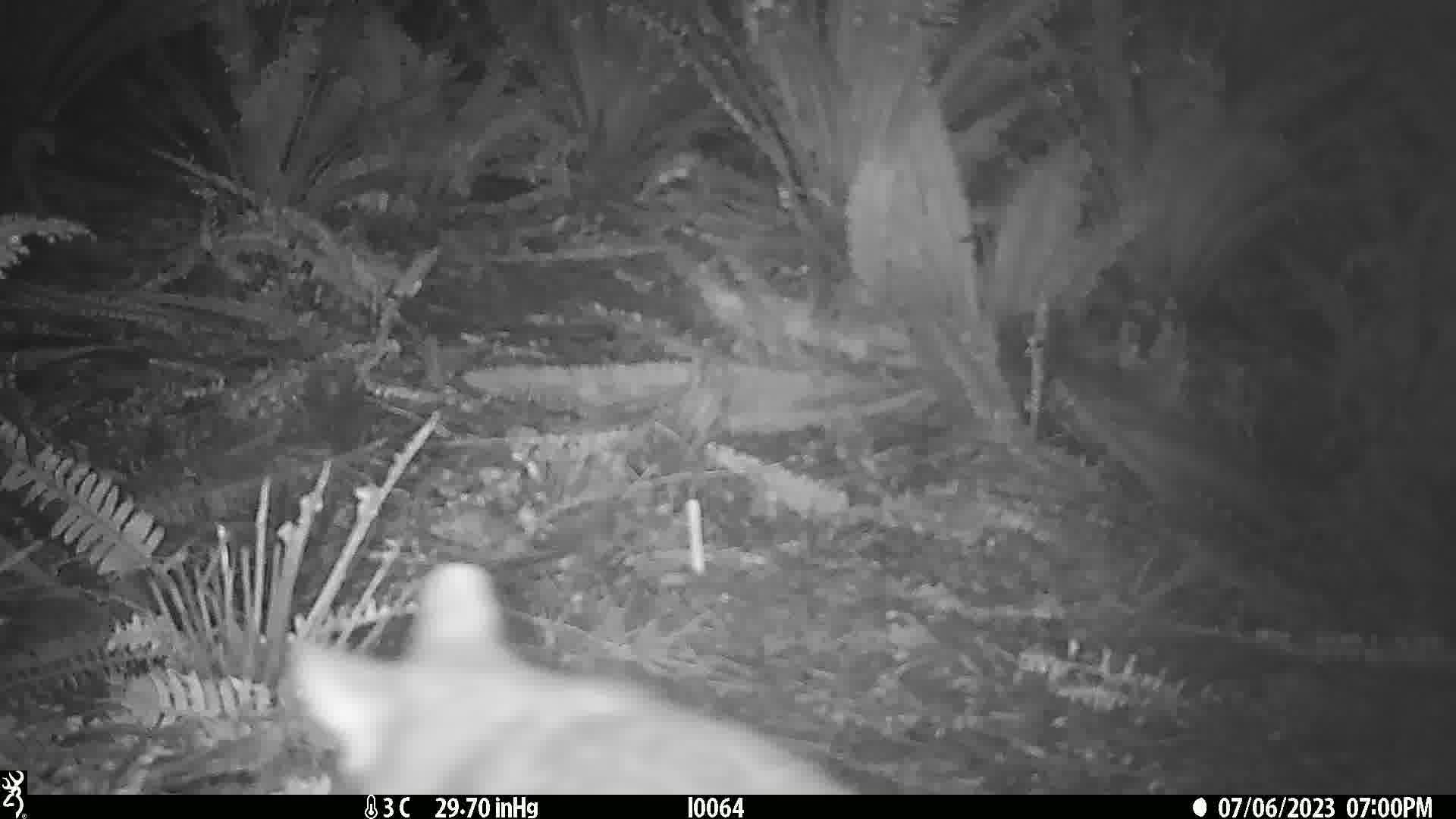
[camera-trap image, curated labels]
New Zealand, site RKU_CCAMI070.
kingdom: Animalia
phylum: Chordata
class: Mammalia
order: Diprotodontia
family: Phalangeridae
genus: Trichosurus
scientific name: Trichosurus vulpecula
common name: common brushtail possum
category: possum